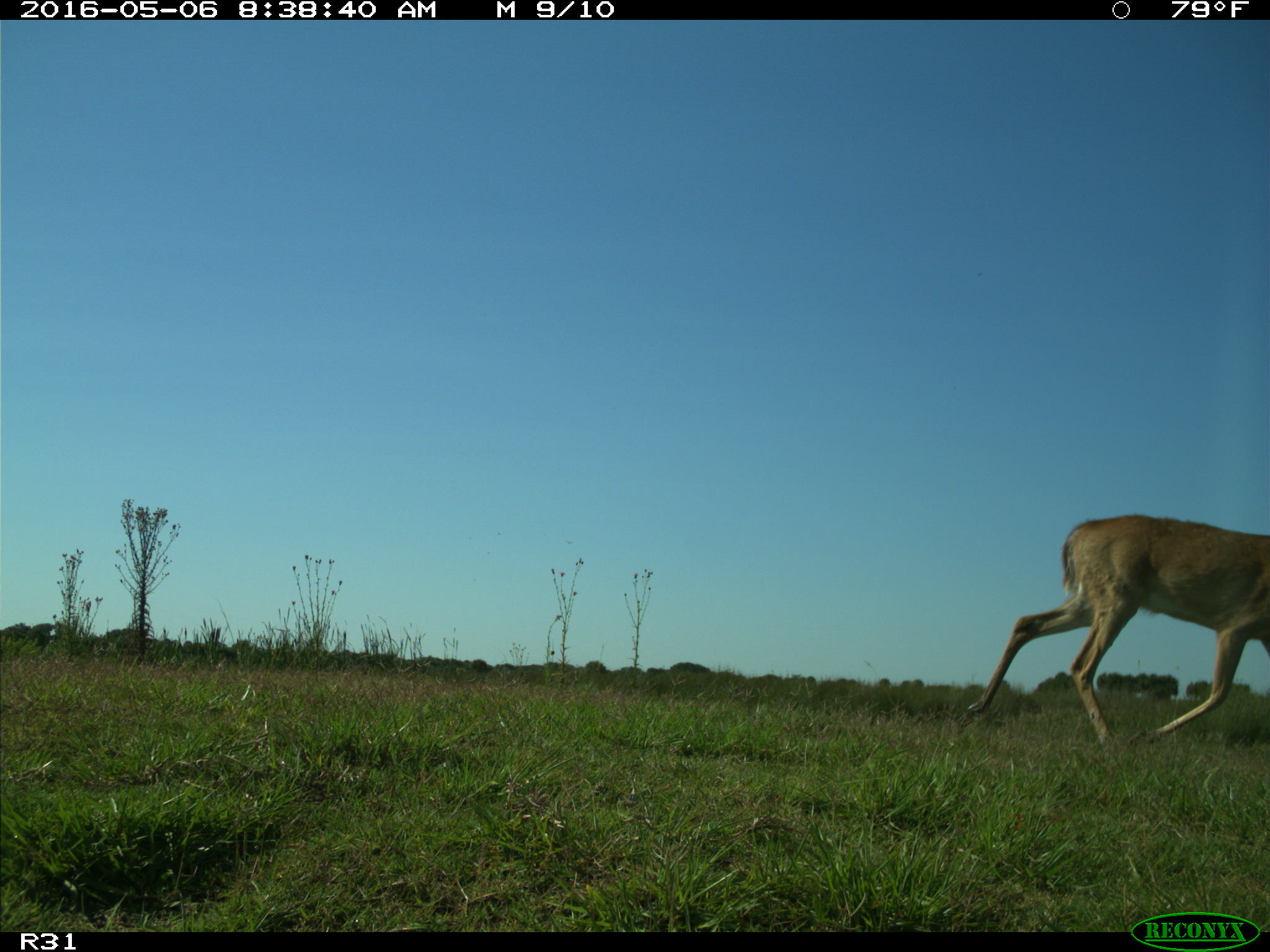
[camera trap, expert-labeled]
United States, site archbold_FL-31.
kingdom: Animalia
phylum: Chordata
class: Mammalia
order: Artiodactyla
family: Cervidae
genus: Odocoileus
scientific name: Odocoileus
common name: deer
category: unidentified deer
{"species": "unidentified deer (deer) (Odocoileus)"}